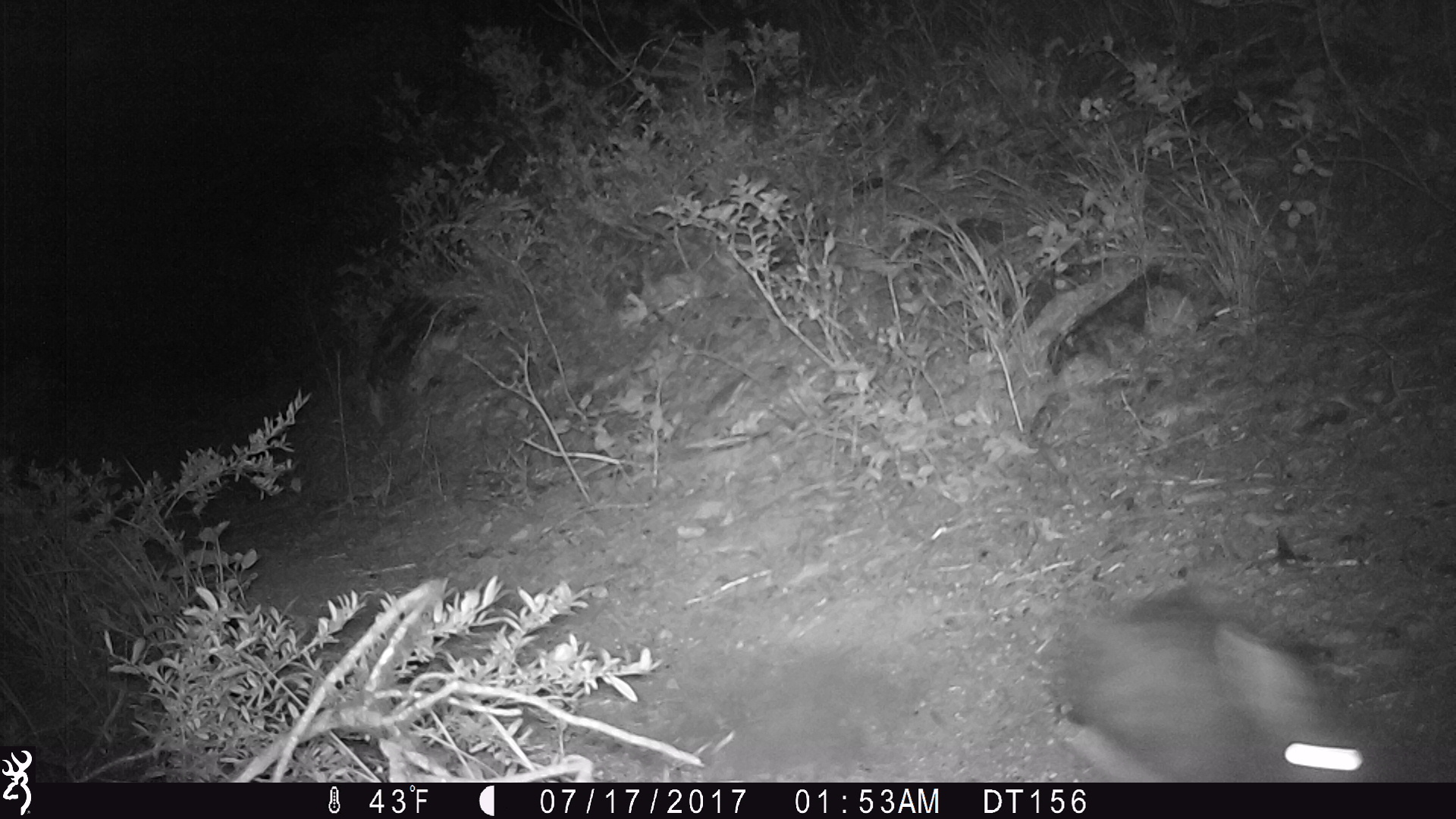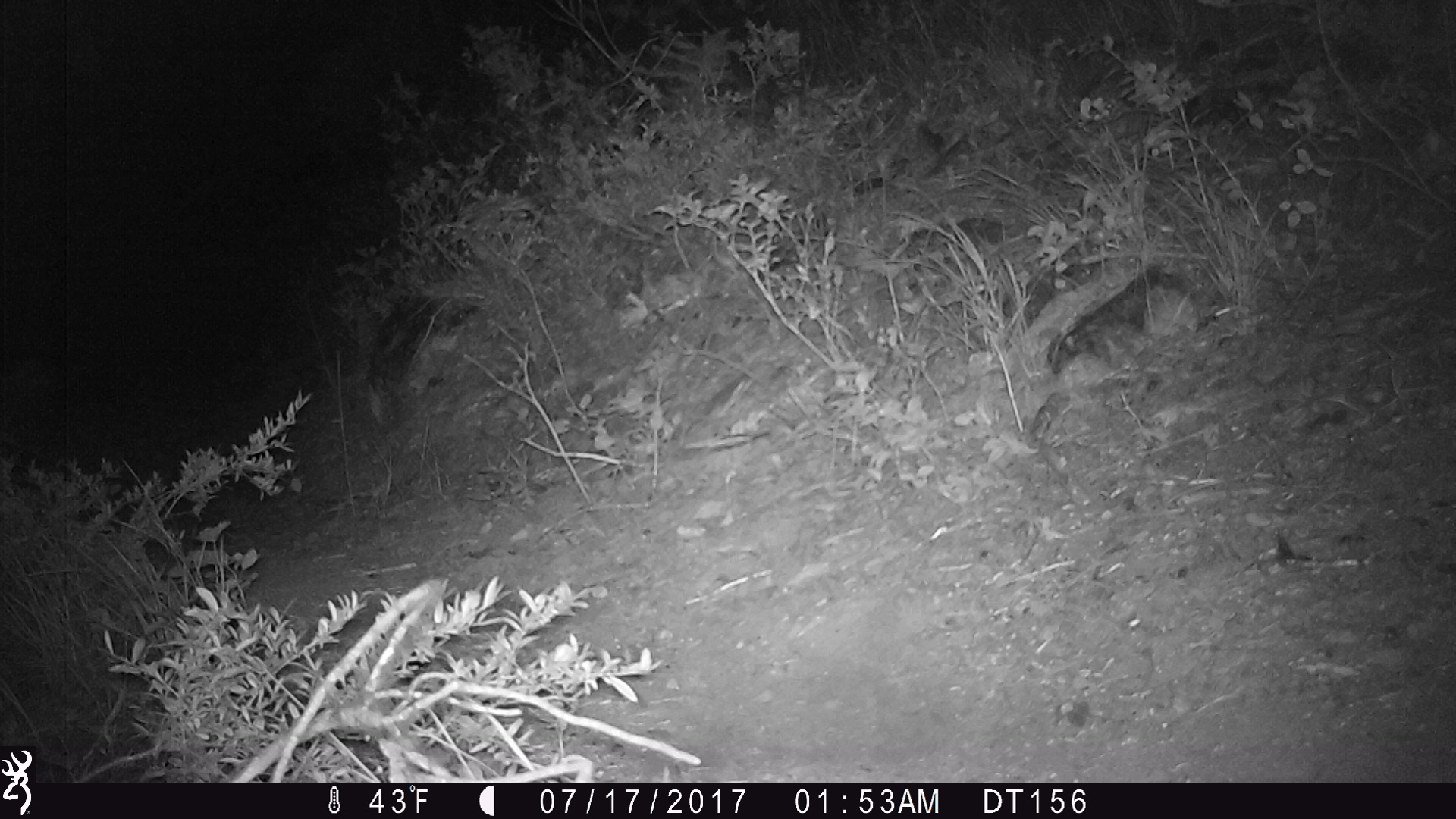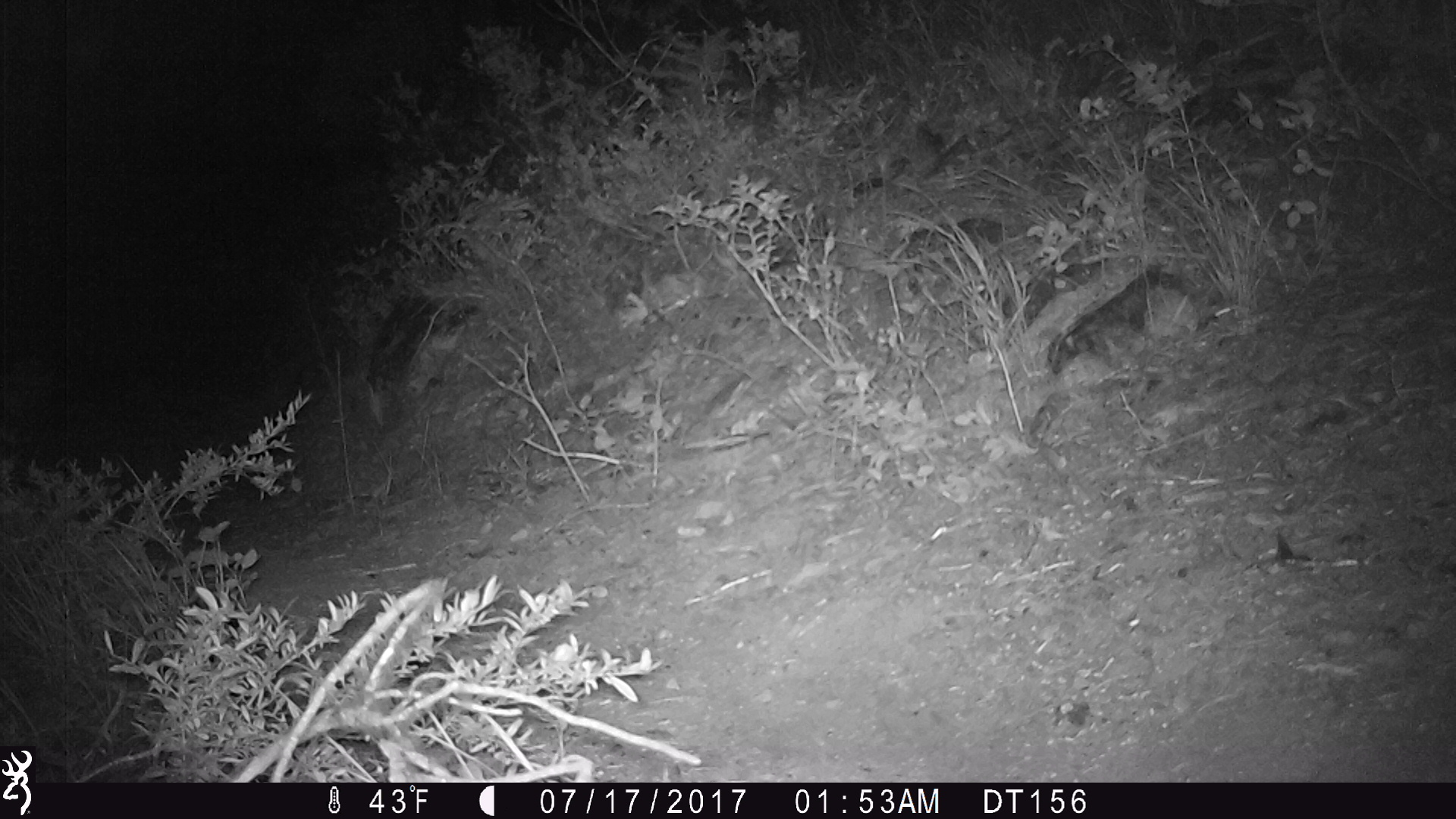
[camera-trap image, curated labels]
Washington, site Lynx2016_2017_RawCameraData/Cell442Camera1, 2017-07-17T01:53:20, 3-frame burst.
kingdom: Animalia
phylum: Chordata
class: Mammalia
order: Lagomorpha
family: Leporidae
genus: Lepus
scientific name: Lepus americanus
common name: snowshoe hare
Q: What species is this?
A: Lepus americanus (snowshoe hare).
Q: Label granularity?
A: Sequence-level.